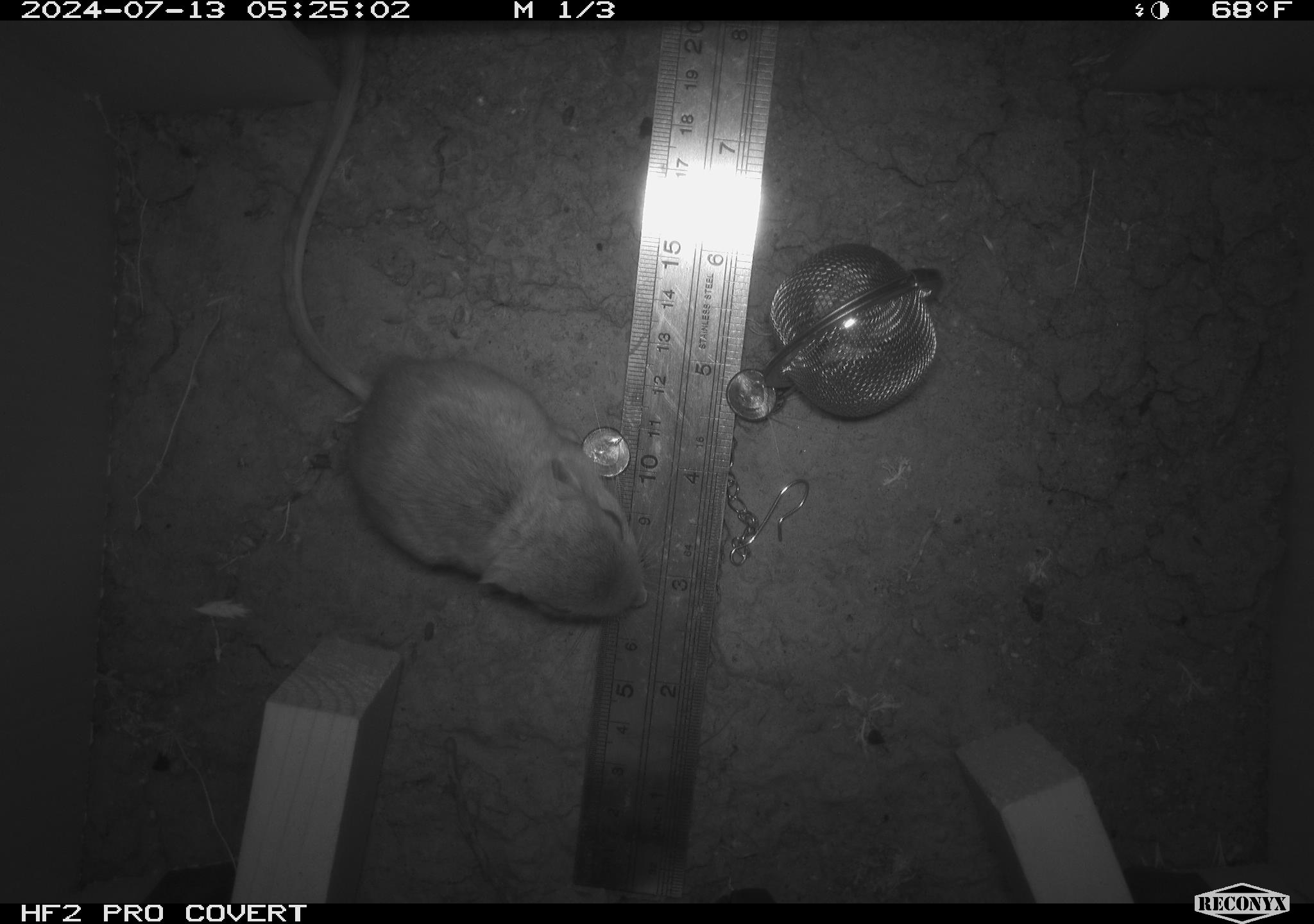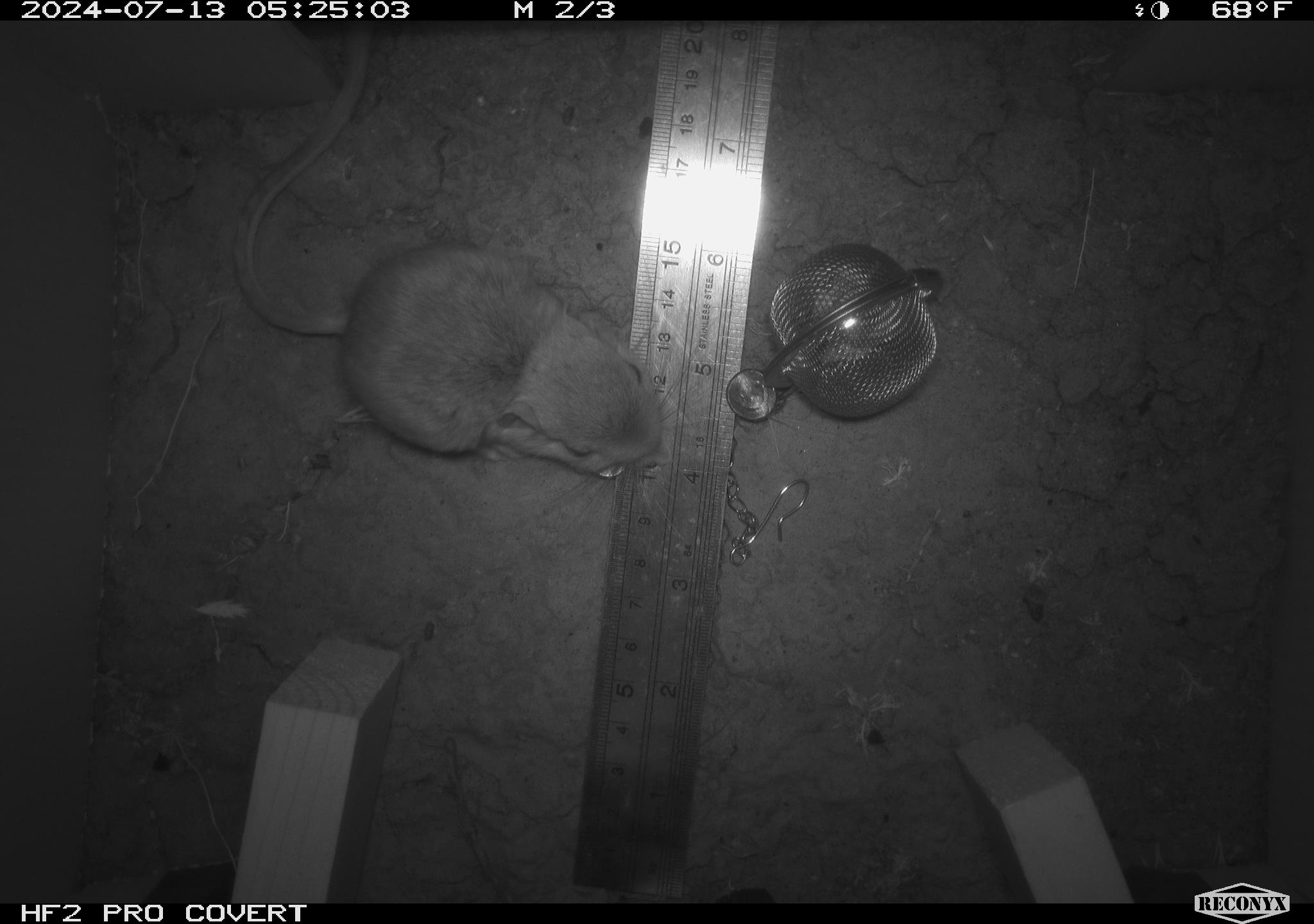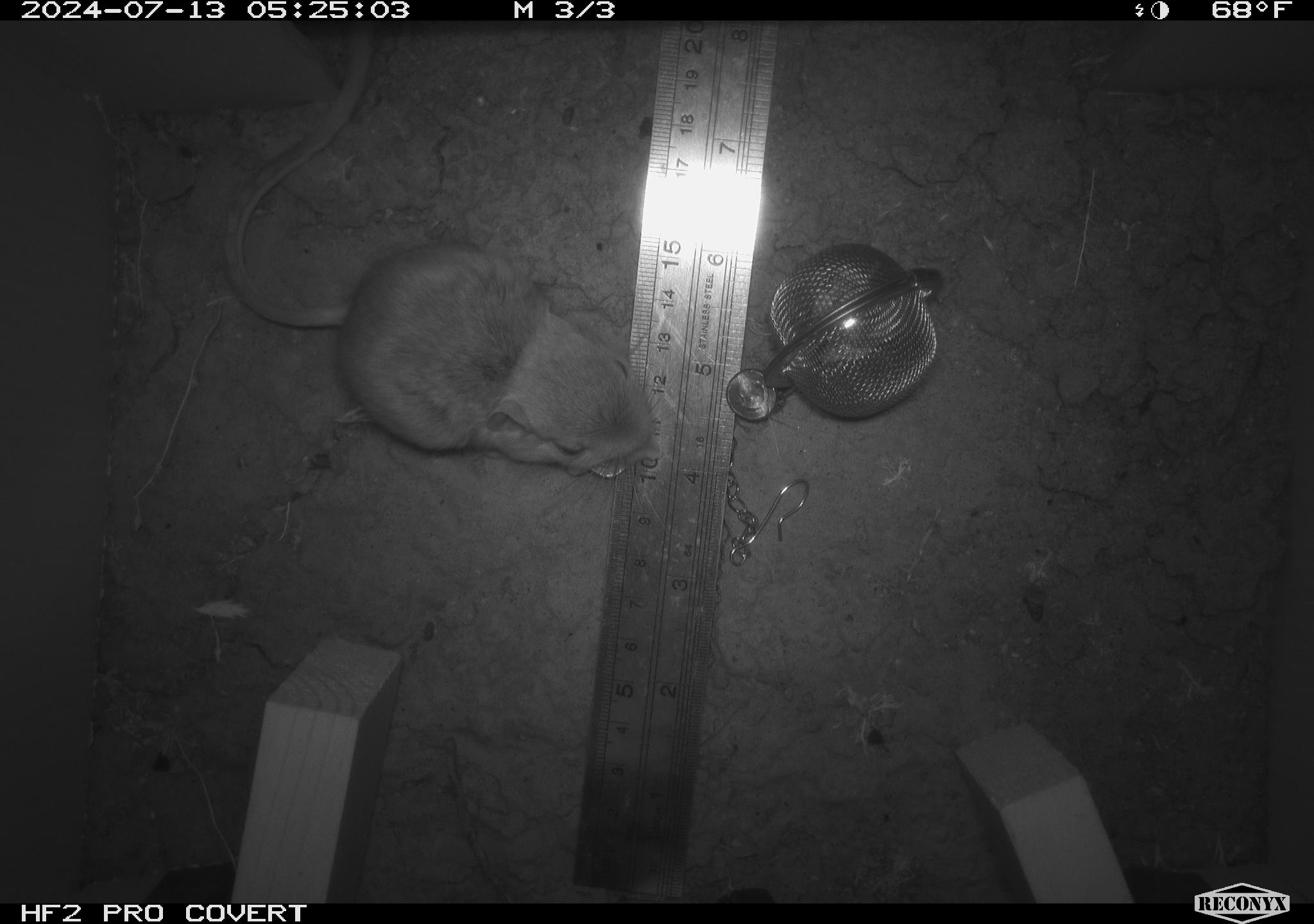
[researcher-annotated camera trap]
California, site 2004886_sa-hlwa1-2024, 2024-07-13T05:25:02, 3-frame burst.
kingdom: Animalia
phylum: Chordata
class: Mammalia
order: Rodentia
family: Heteromyidae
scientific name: Heteromyidae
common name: kangaroo rats and pocket mice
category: heteromyidae family